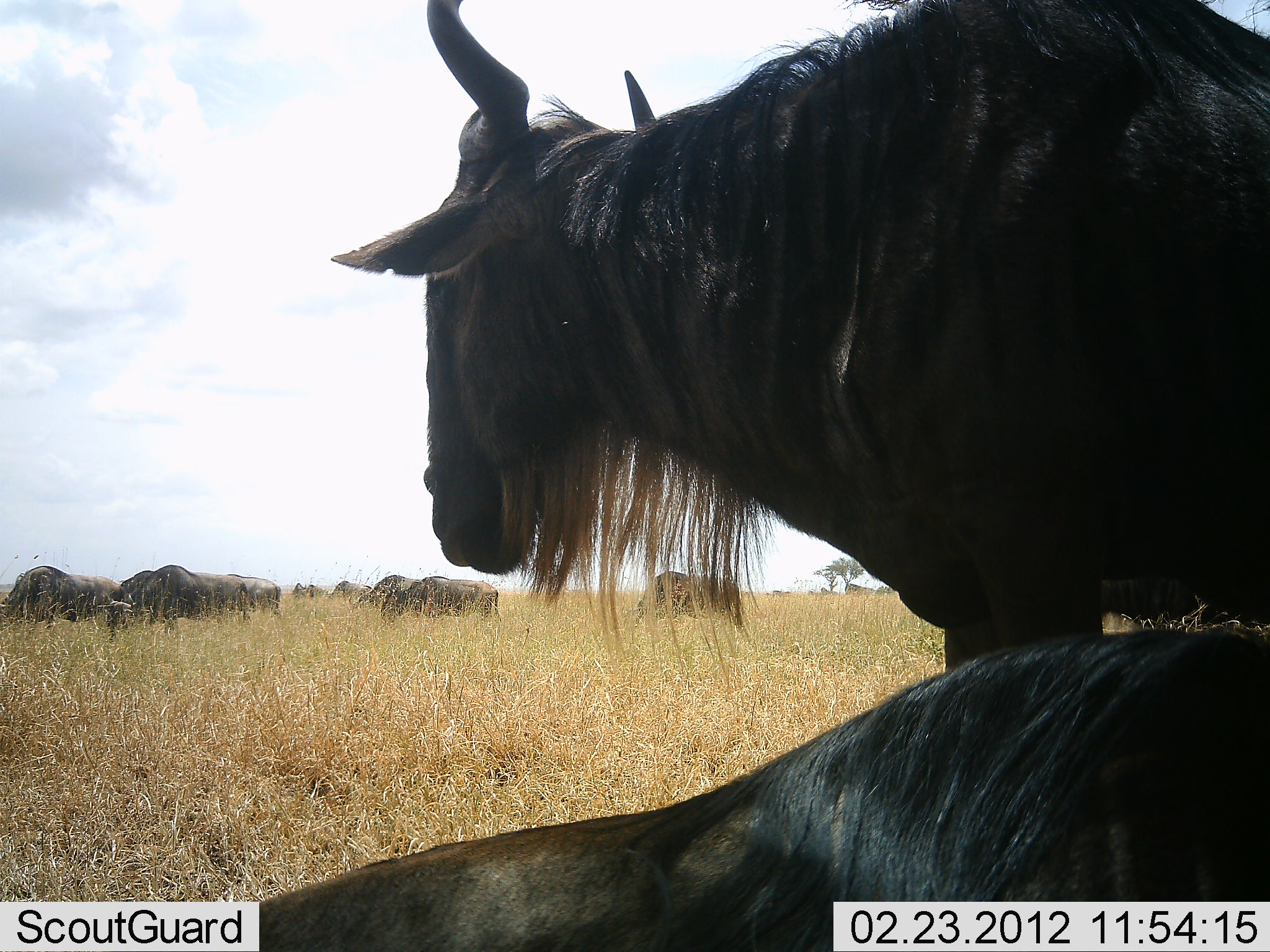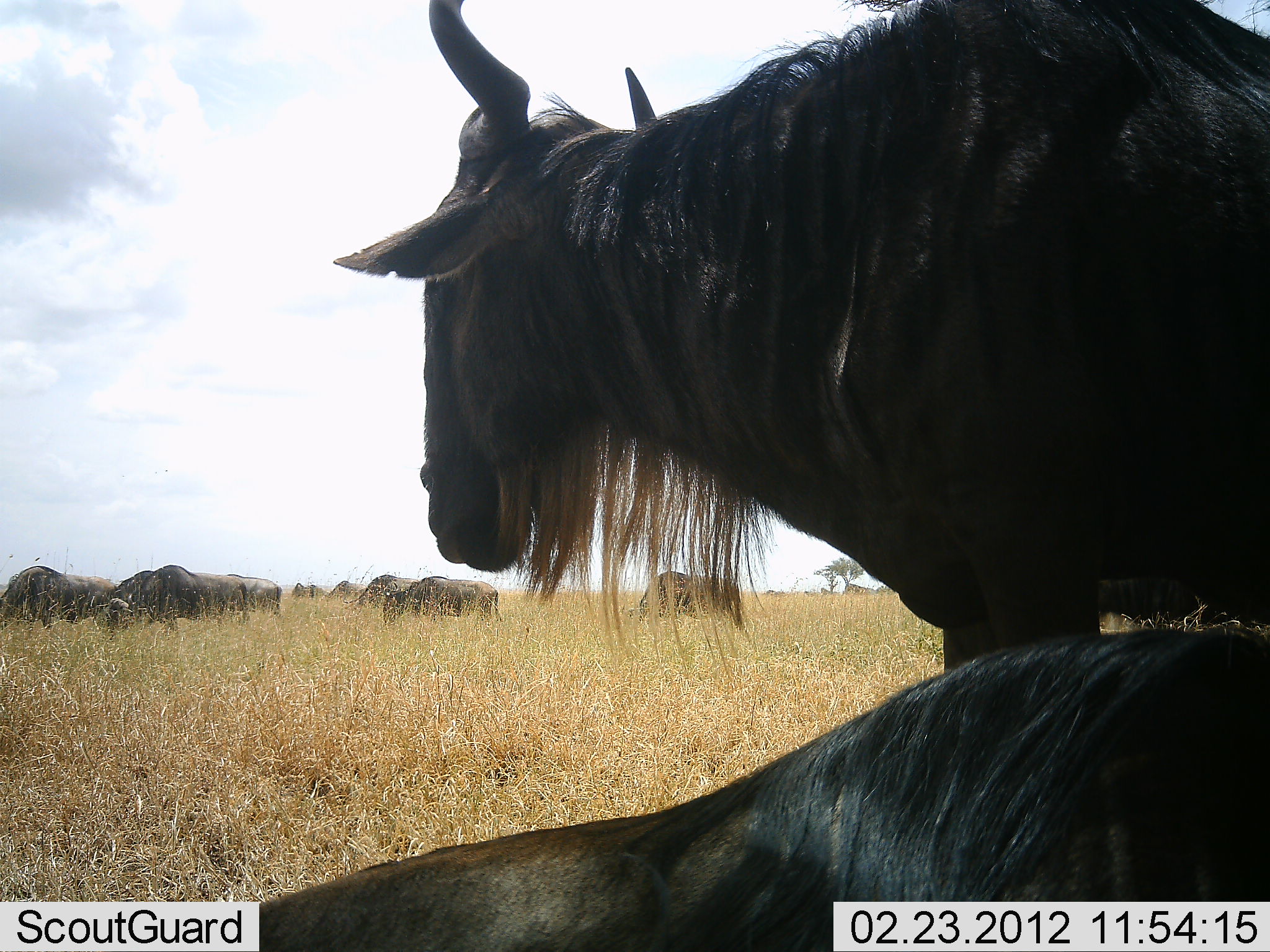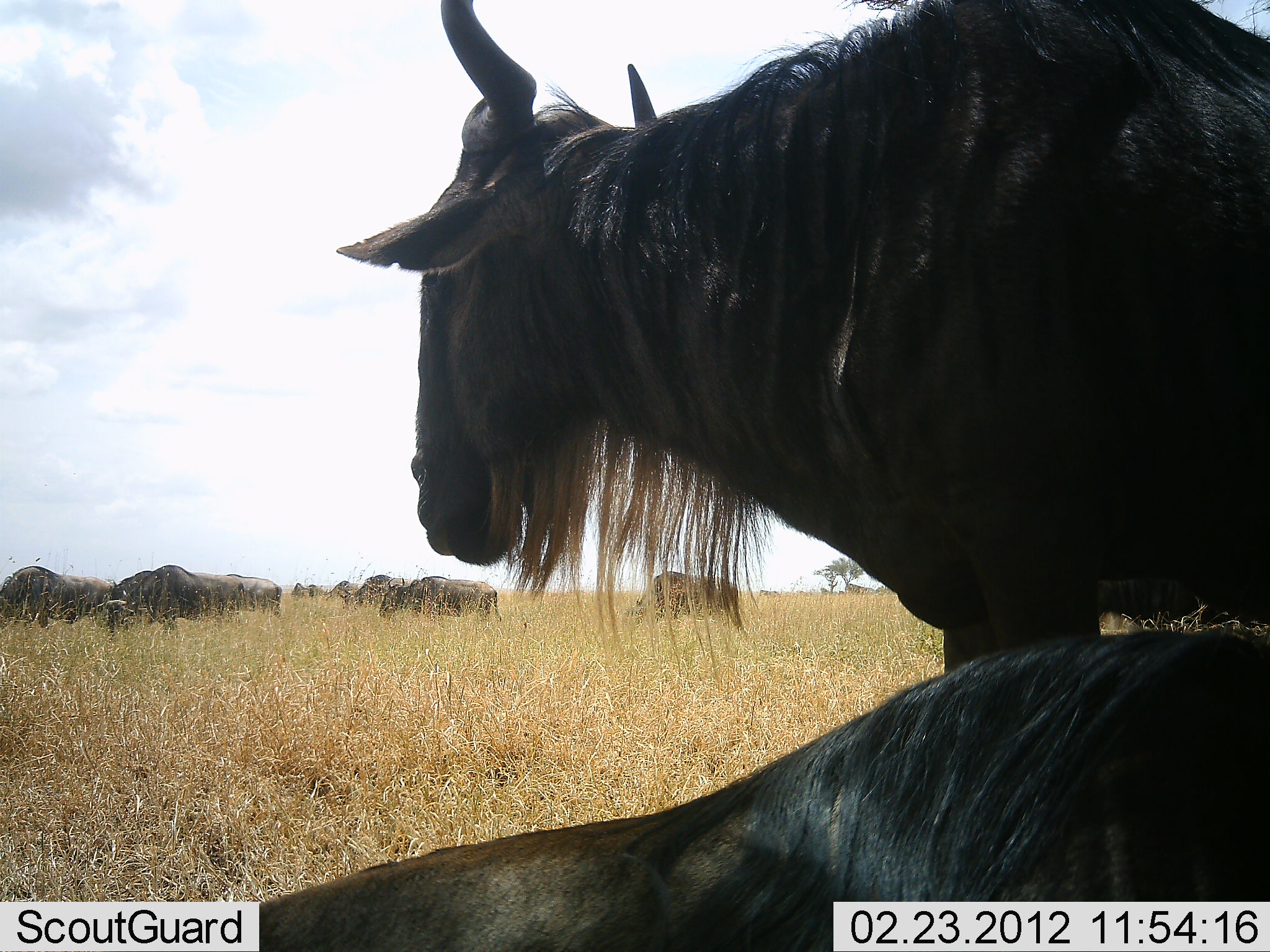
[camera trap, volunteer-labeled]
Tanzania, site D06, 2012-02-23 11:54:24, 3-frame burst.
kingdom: Animalia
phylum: Chordata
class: Mammalia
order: Artiodactyla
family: Bovidae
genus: Connochaetes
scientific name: Connochaetes taurinus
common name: blue wildebeest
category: wildebeest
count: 11-50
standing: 85%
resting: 85%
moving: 15%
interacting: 0%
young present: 0%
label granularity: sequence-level